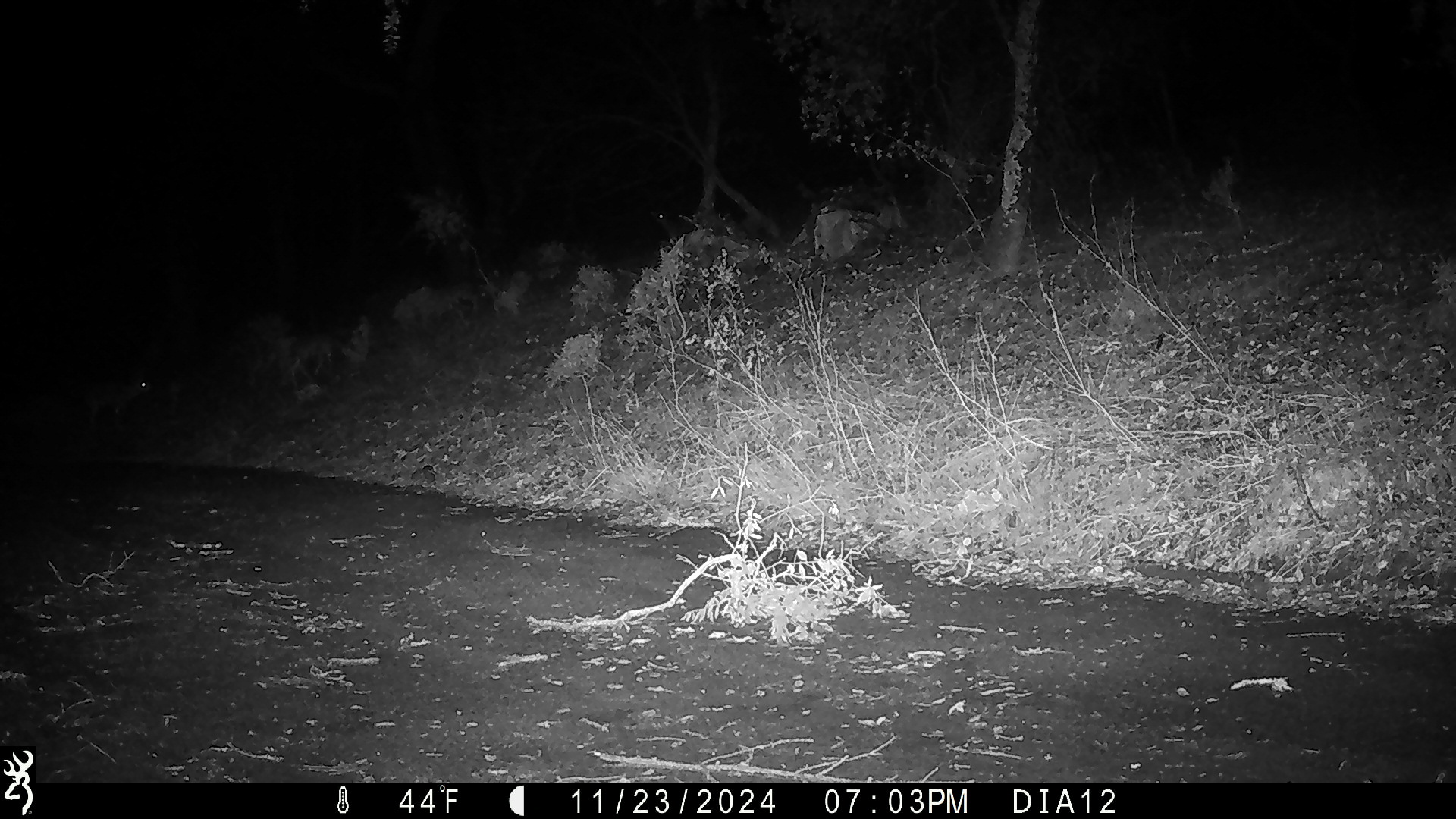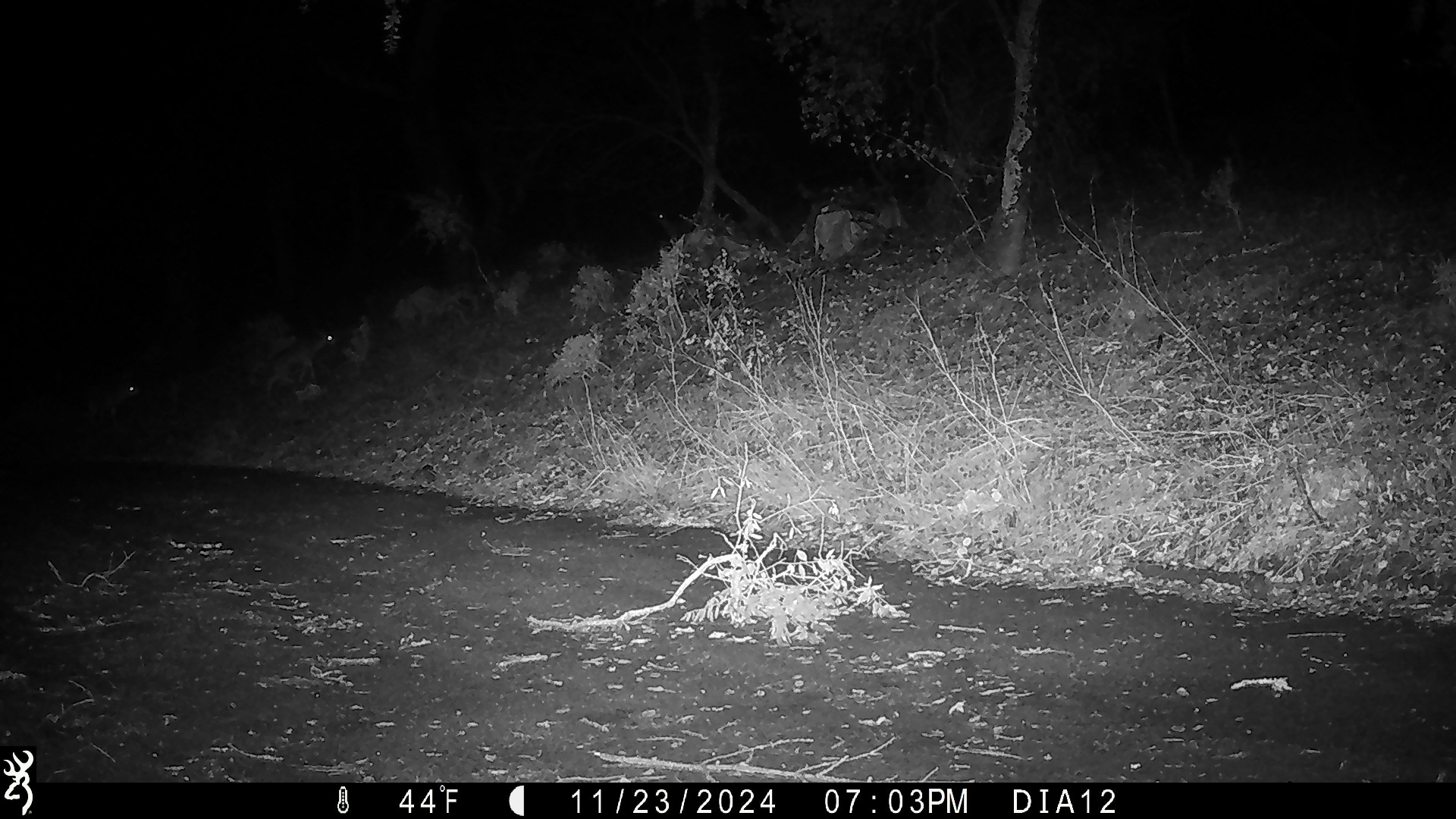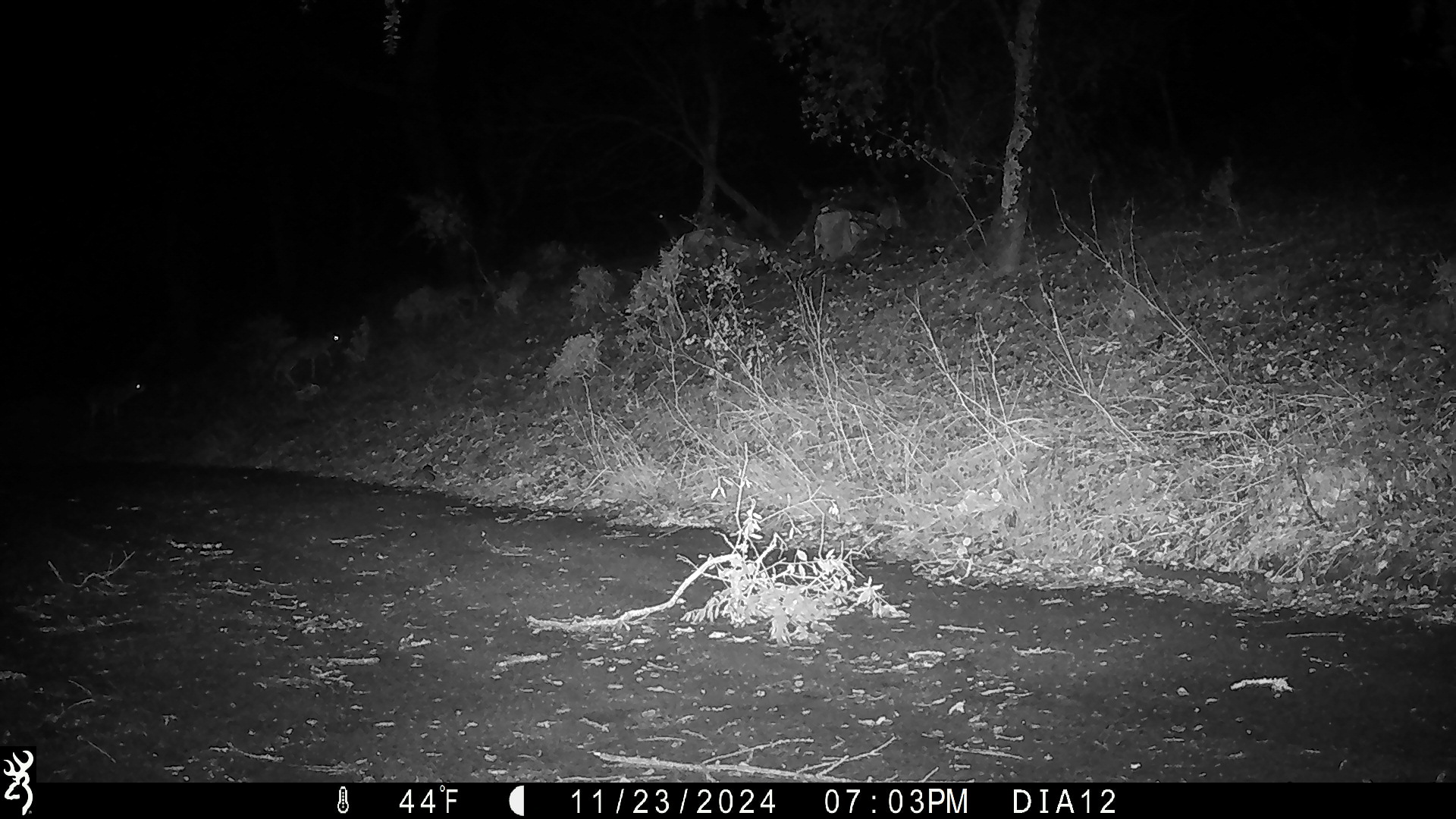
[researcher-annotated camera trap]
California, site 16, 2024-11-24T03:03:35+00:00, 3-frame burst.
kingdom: Animalia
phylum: Chordata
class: Mammalia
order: Artiodactyla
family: Cervidae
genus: Odocoileus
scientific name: Odocoileus hemionus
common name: mule deer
Mule deer (Odocoileus hemionus).